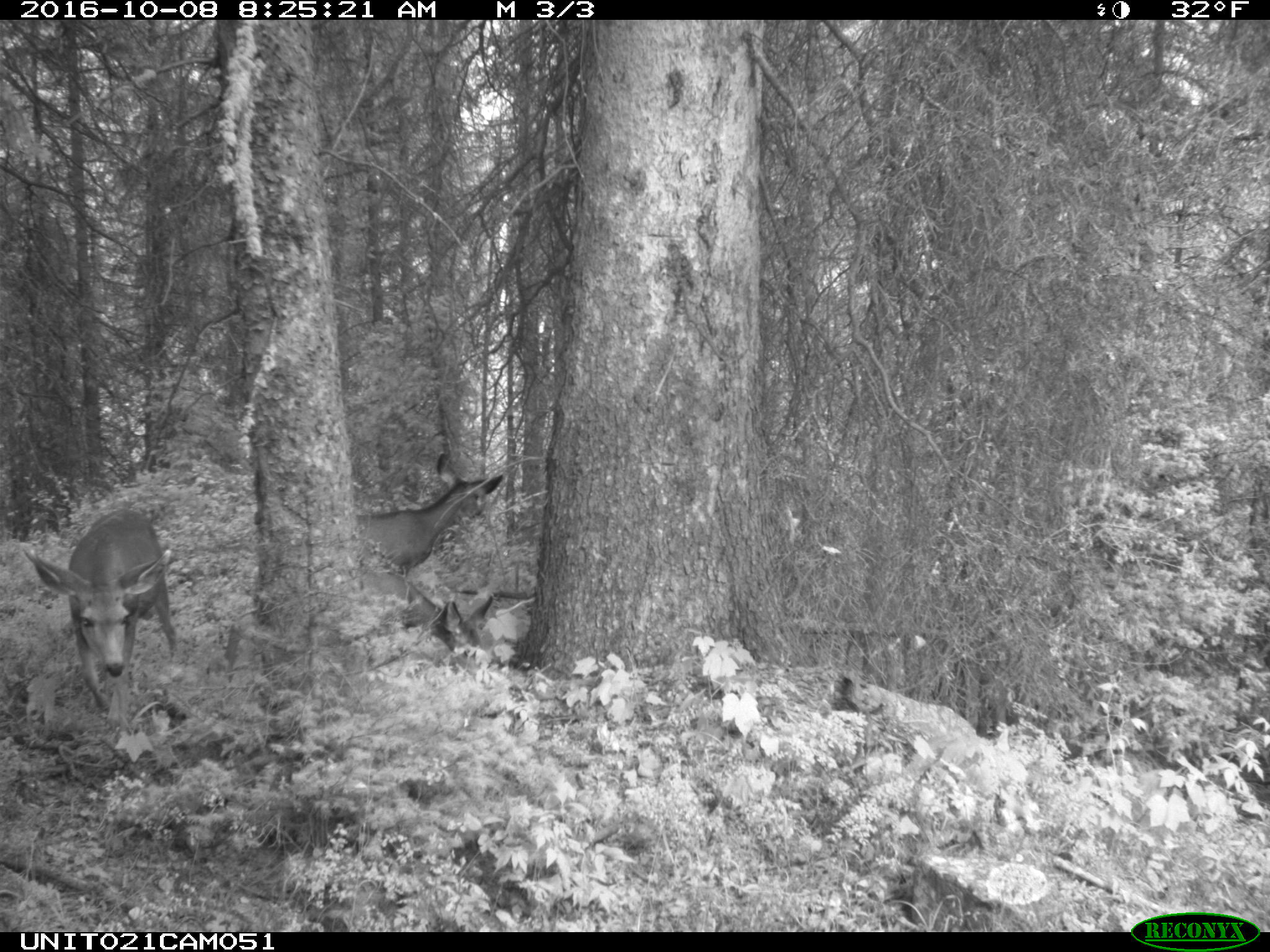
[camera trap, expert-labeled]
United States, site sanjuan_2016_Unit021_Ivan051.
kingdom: Animalia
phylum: Chordata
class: Mammalia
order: Artiodactyla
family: Cervidae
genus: Odocoileus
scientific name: Odocoileus hemionus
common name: mule deer